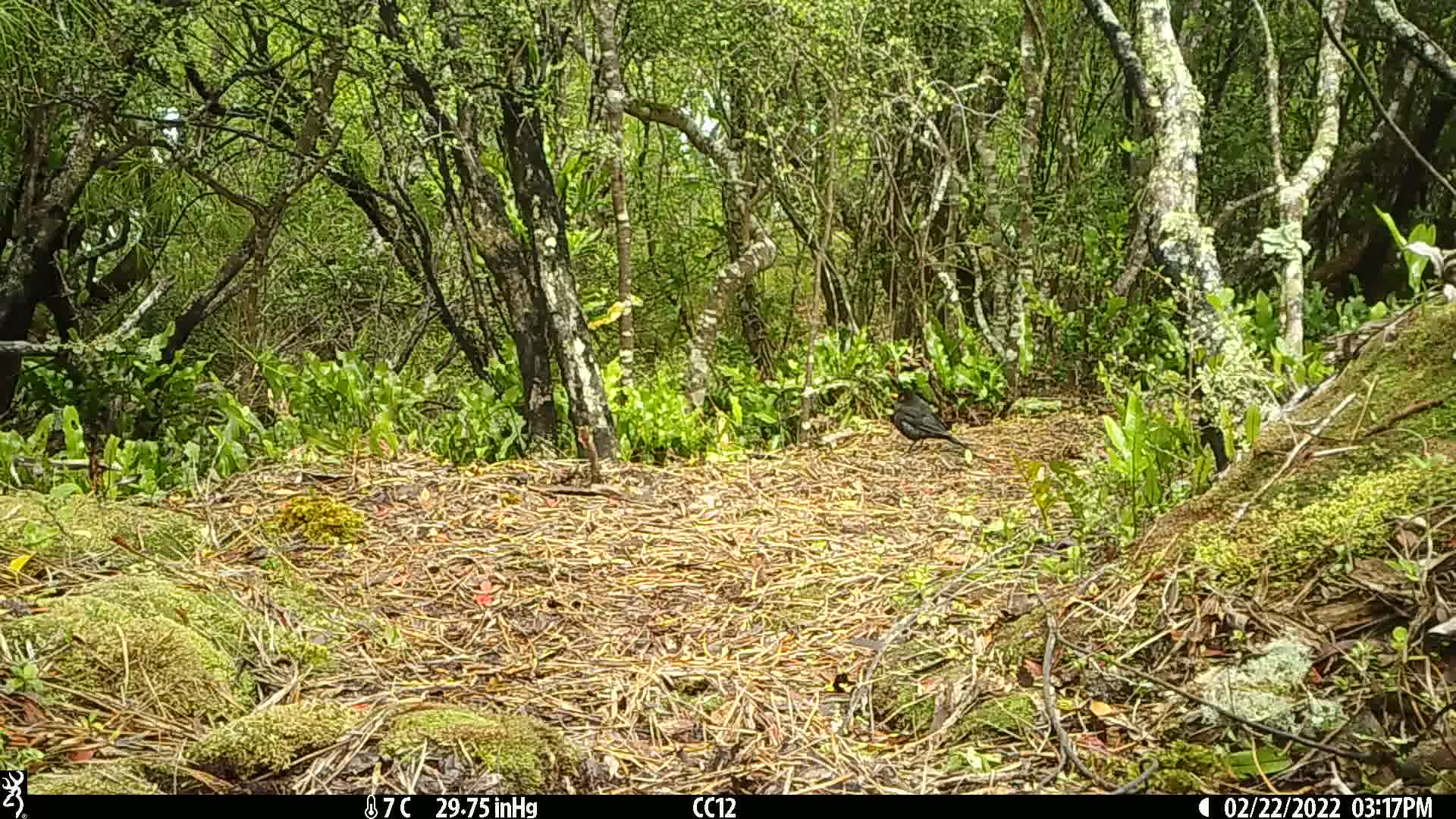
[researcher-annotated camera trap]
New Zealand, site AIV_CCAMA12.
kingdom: Animalia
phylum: Chordata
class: Aves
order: Passeriformes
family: Turdidae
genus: Turdus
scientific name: Turdus merula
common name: eurasian blackbird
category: blackbird